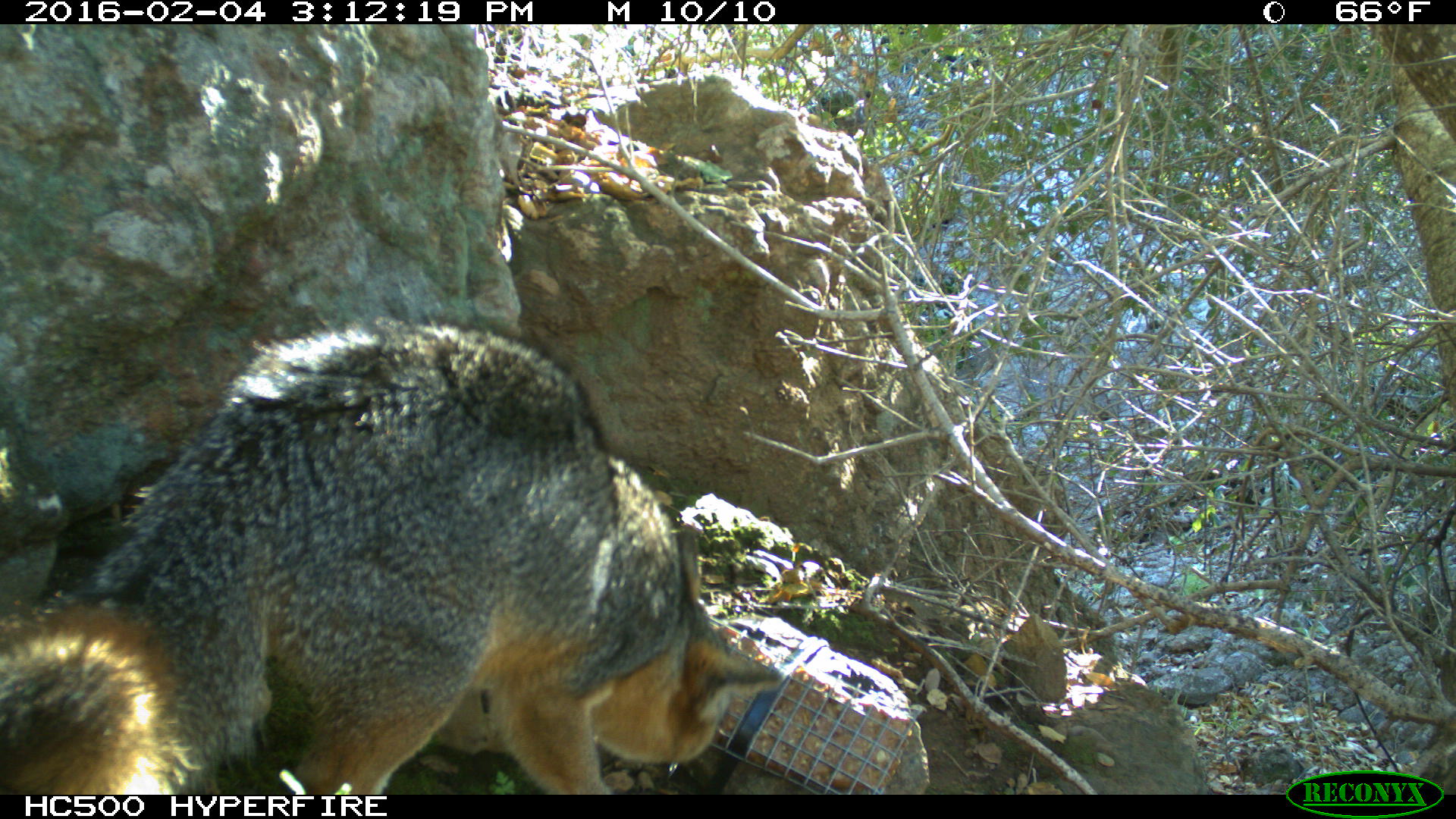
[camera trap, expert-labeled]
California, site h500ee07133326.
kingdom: Animalia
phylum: Chordata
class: Mammalia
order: Carnivora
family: Canidae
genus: Urocyon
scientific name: Urocyon littoralis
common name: island fox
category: fox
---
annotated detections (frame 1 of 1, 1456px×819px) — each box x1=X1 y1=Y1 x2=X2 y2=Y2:
fox: x1=0 y1=321 x2=783 y2=795